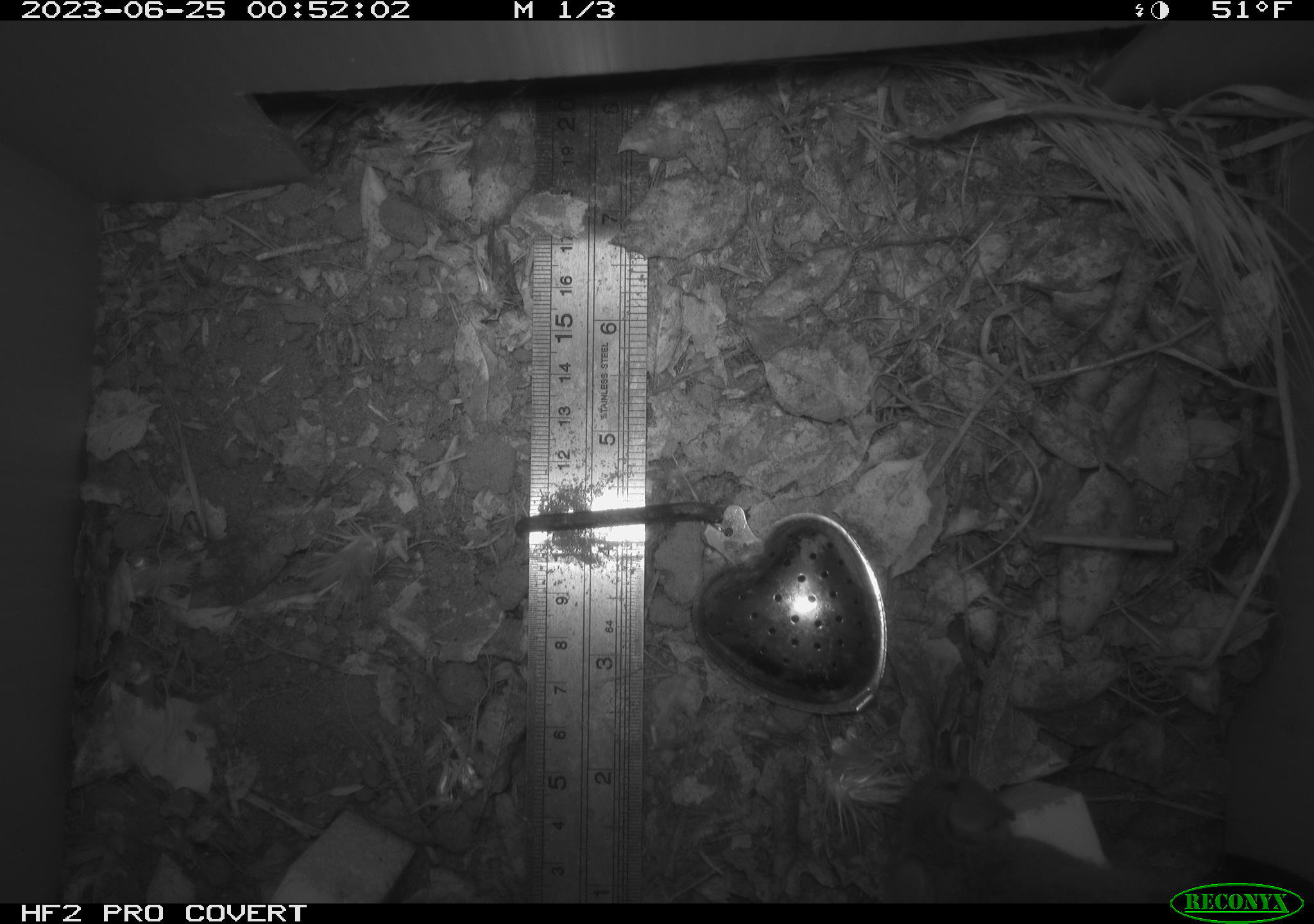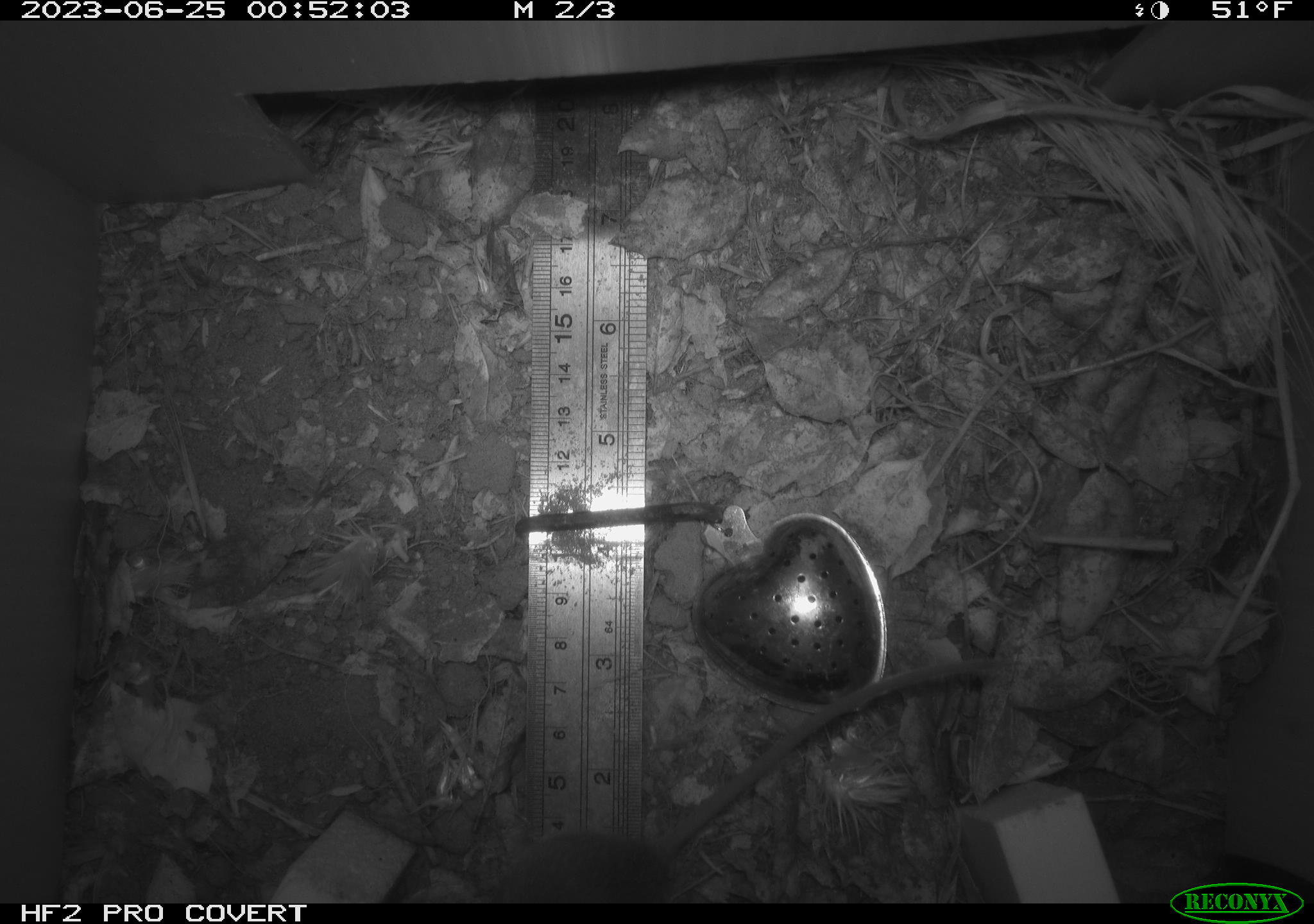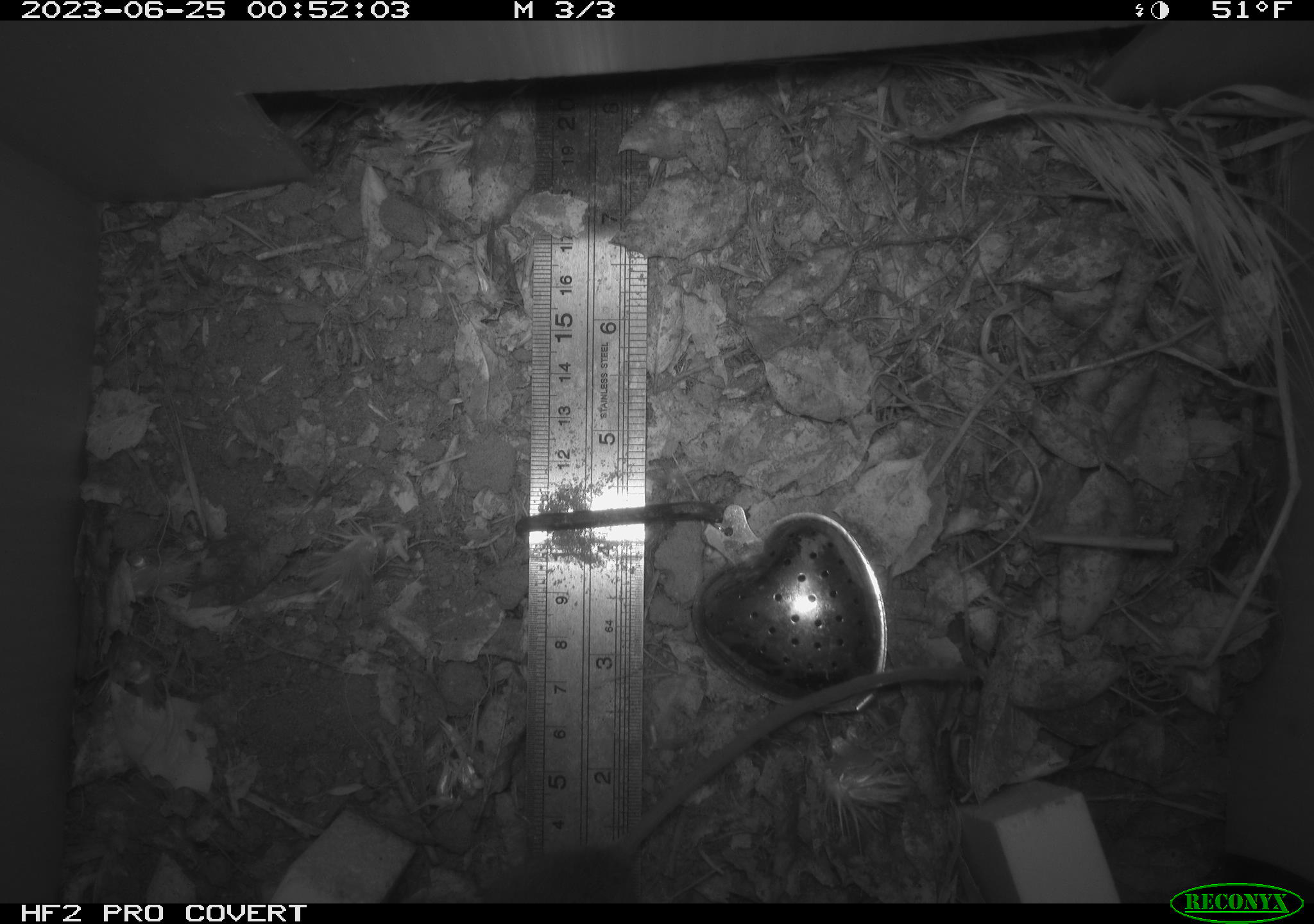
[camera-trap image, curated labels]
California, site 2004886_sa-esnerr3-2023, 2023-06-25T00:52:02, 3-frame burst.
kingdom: Animalia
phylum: Chordata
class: Mammalia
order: Rodentia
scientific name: Rodentia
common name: mouse species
Mouse species (Rodentia).